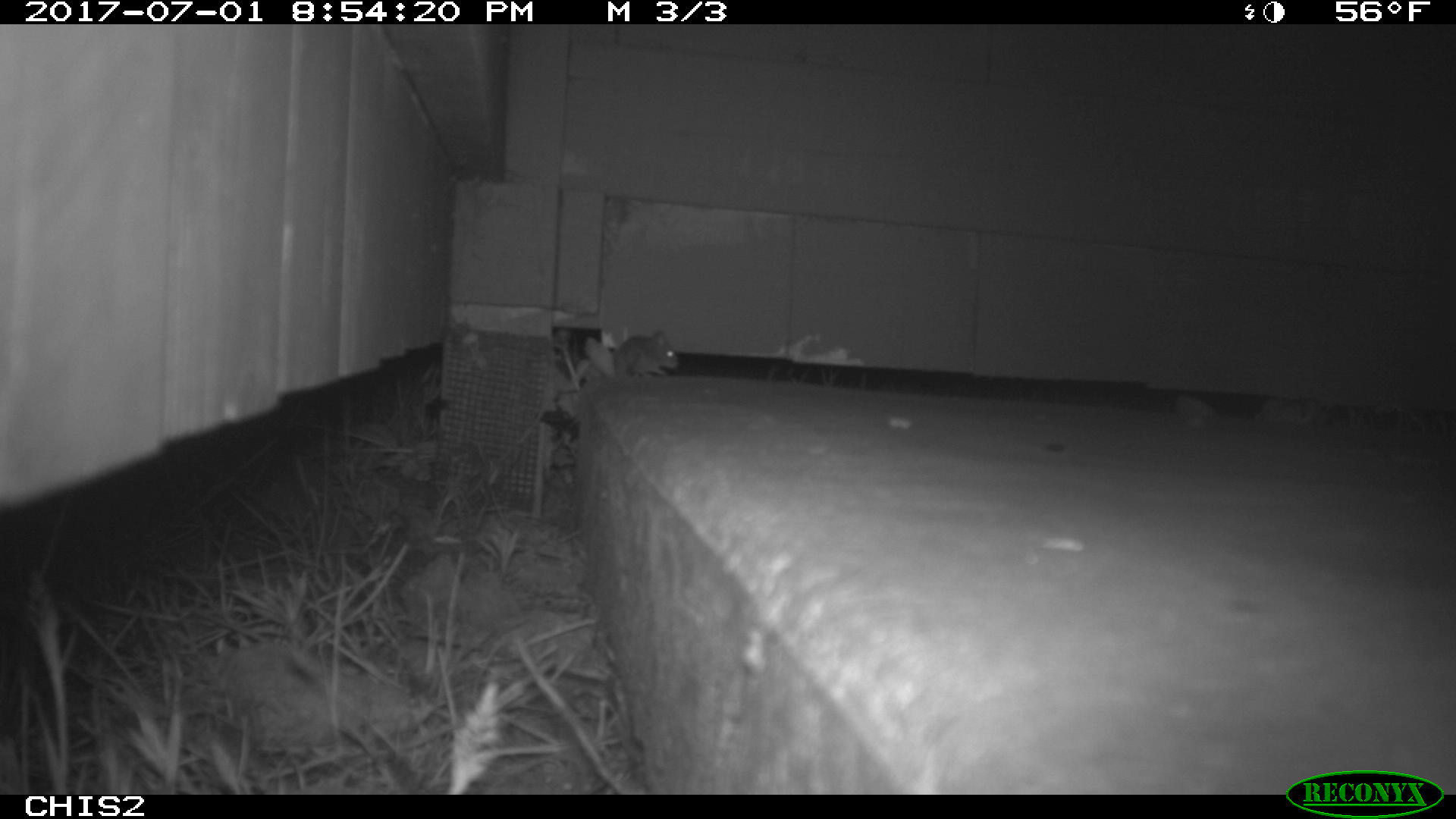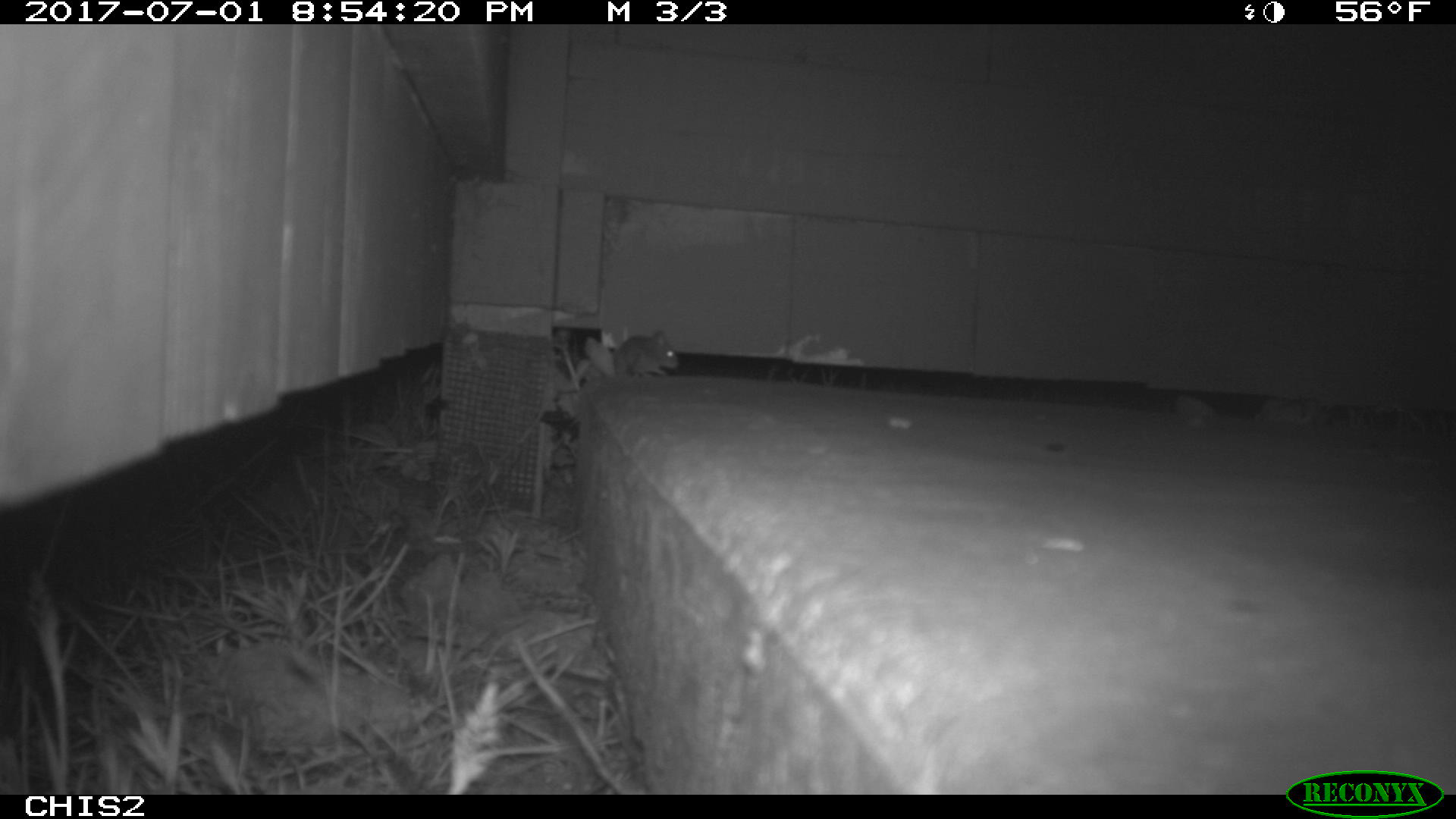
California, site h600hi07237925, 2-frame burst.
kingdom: Animalia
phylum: Chordata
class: Mammalia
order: Rodentia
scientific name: Rodentia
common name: rodent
Rodent (Rodentia).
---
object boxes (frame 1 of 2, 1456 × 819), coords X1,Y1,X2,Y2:
rodent: 592,330,678,385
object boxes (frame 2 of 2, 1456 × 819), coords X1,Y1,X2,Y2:
rodent: 613,330,679,378